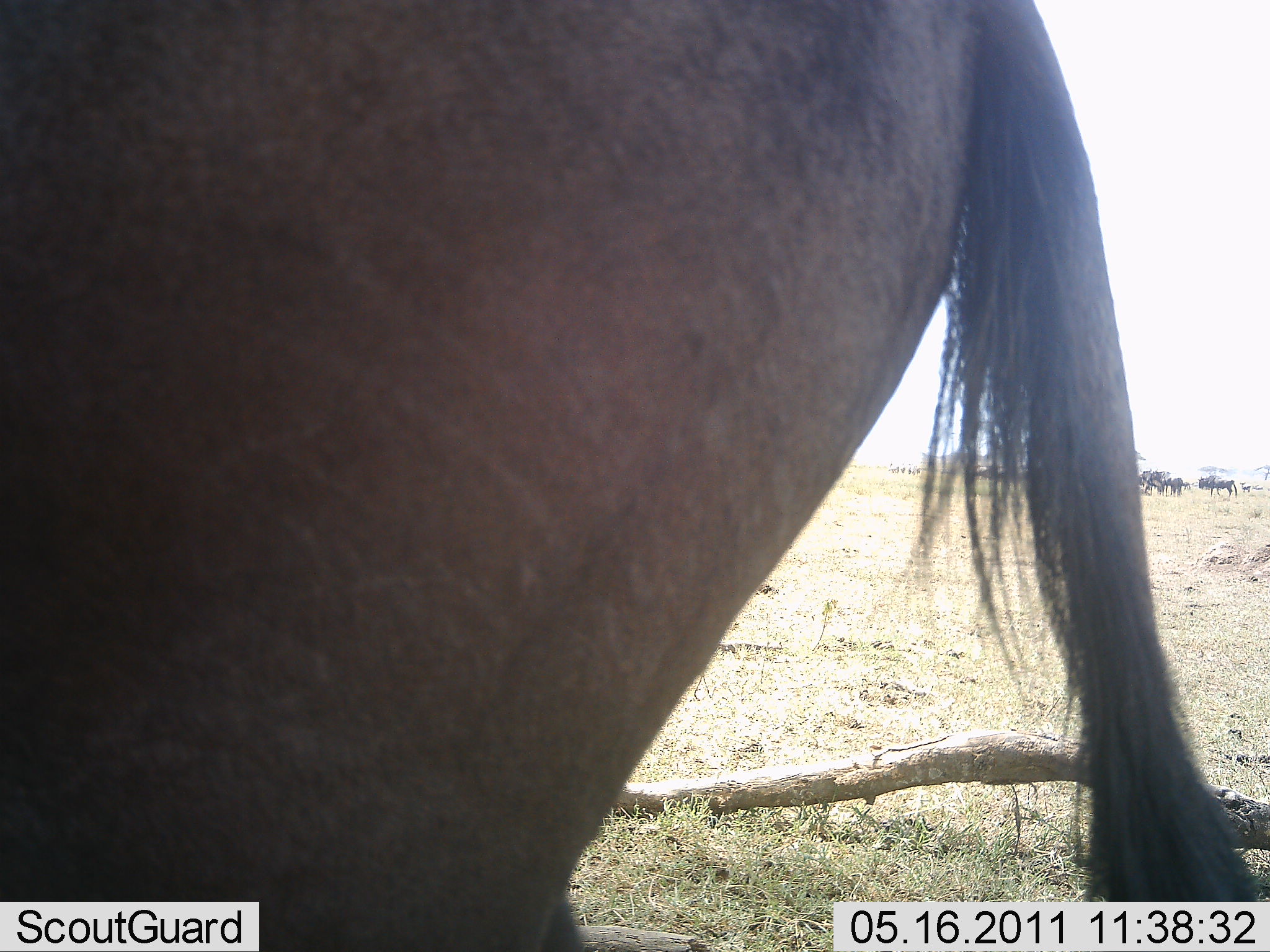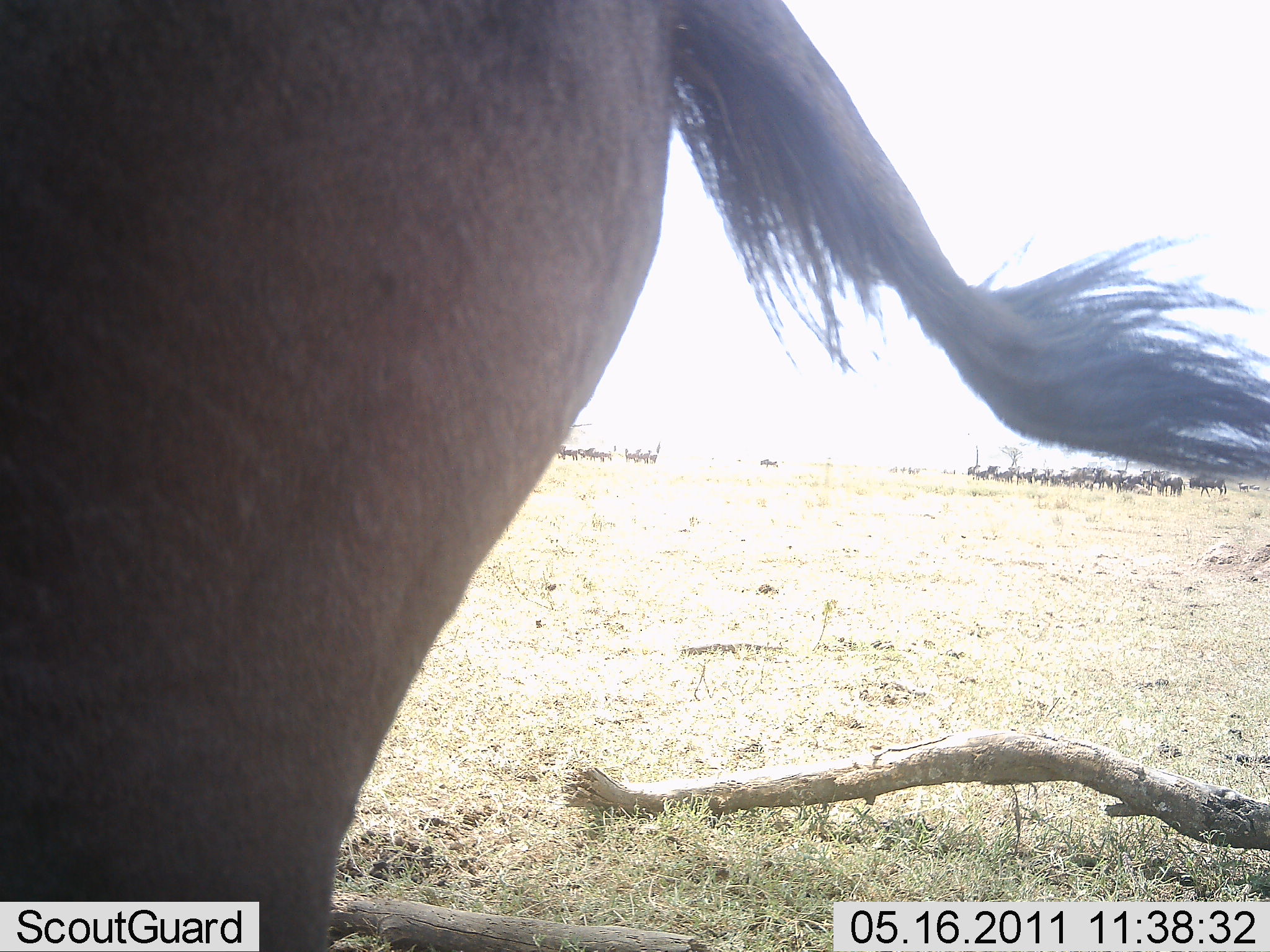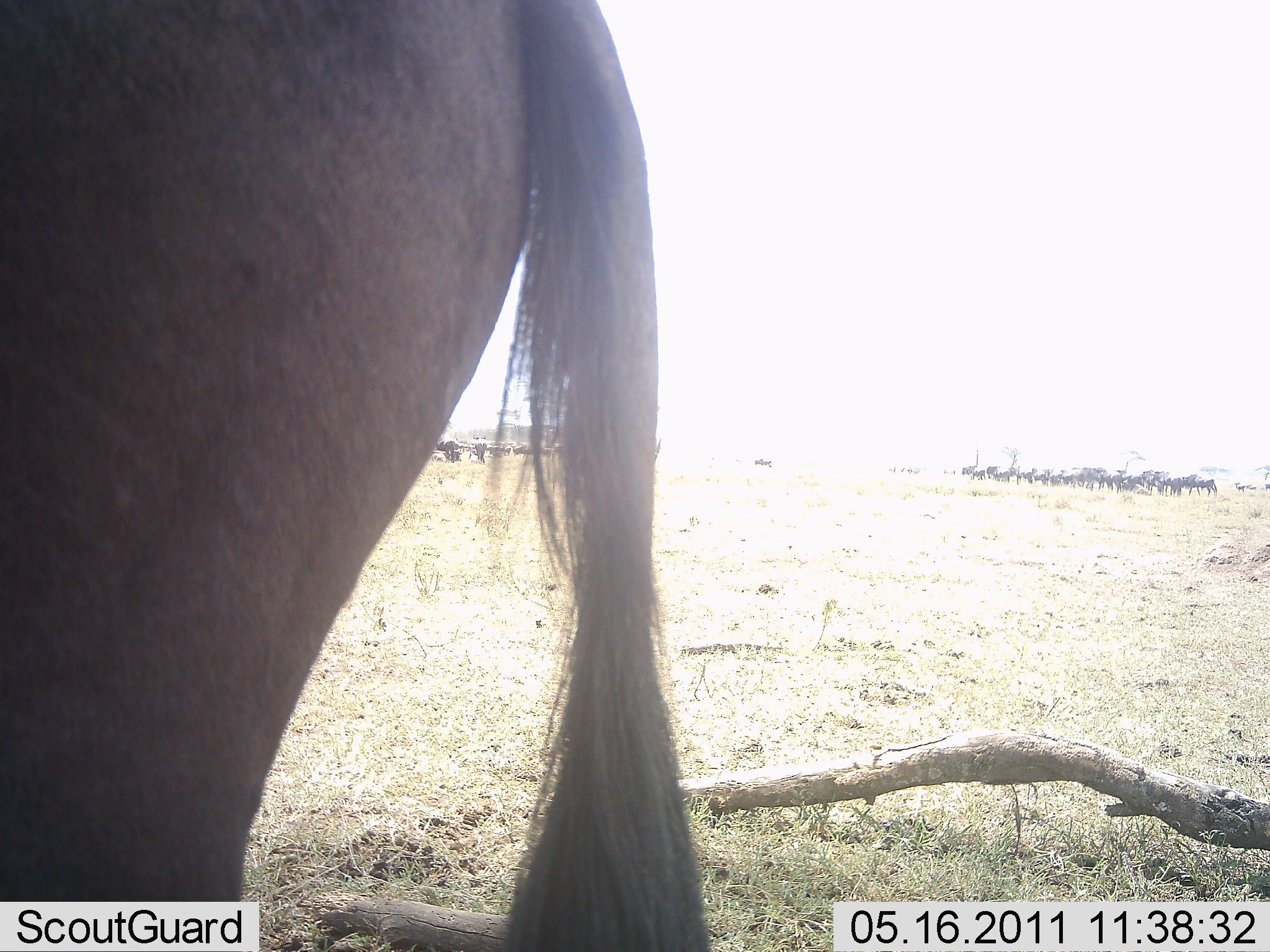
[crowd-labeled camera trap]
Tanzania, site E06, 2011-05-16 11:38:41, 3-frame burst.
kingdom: Animalia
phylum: Chordata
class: Mammalia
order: Artiodactyla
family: Bovidae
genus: Connochaetes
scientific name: Connochaetes taurinus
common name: blue wildebeest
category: wildebeest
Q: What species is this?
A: Wildebeest (blue wildebeest) (Connochaetes taurinus).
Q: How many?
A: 11-50.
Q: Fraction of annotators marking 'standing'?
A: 75%.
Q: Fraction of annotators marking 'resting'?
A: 0%.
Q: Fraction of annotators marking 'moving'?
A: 33%.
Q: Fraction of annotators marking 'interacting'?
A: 0%.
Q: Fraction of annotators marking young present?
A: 0%.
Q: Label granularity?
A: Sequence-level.